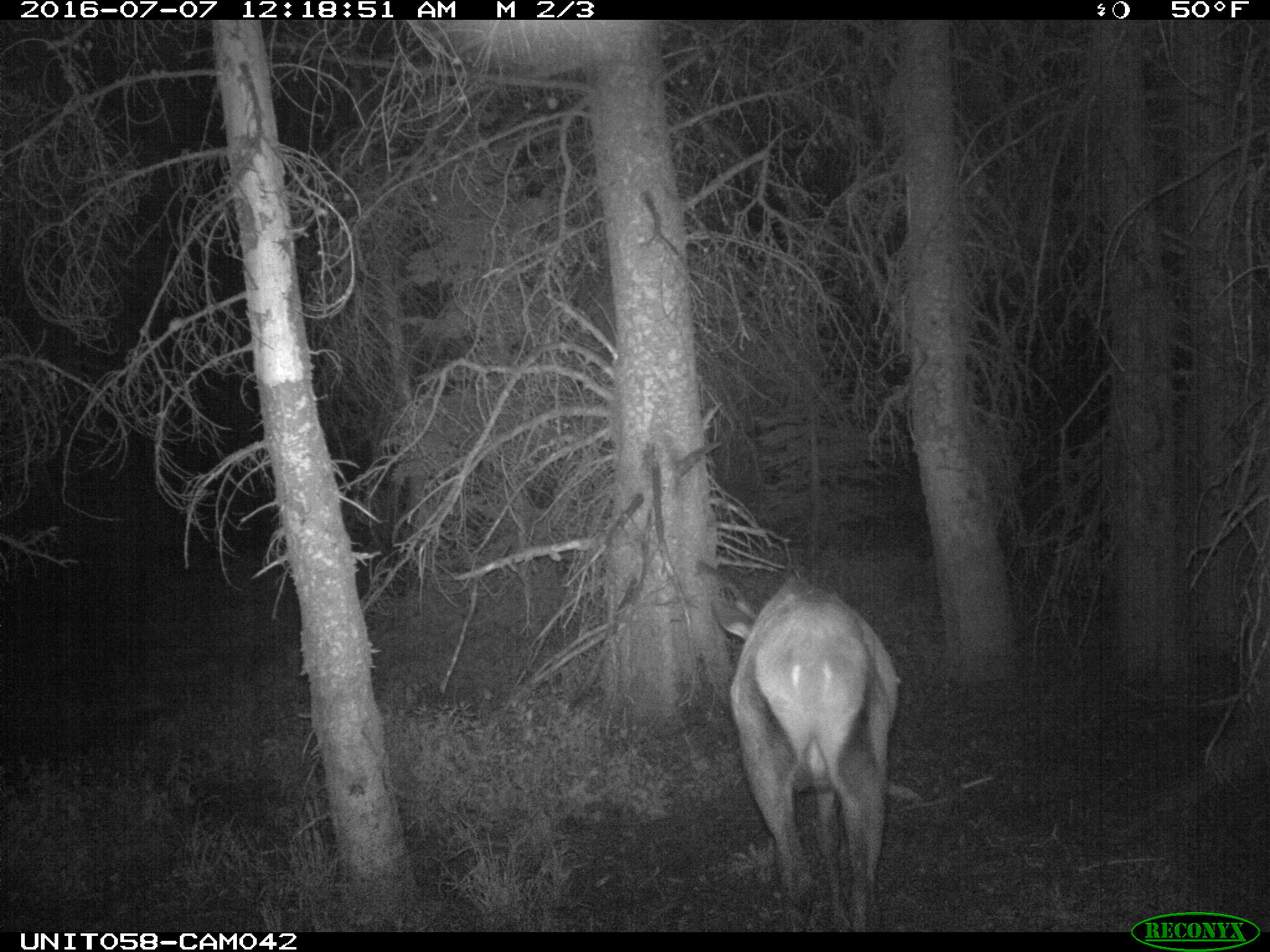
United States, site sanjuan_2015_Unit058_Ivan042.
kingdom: Animalia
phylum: Chordata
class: Mammalia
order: Artiodactyla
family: Cervidae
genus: Cervus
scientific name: Cervus elaphus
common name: red deer